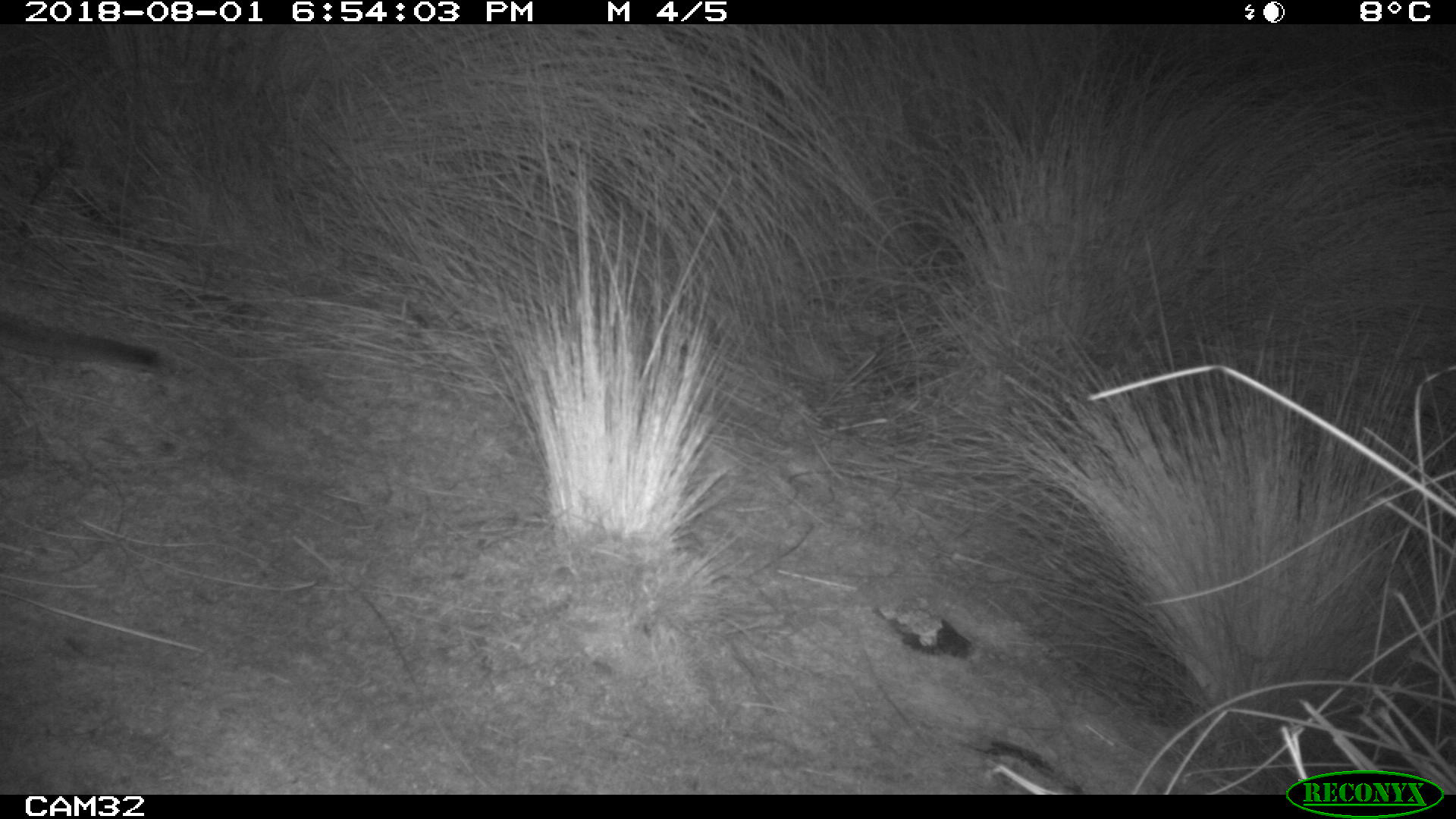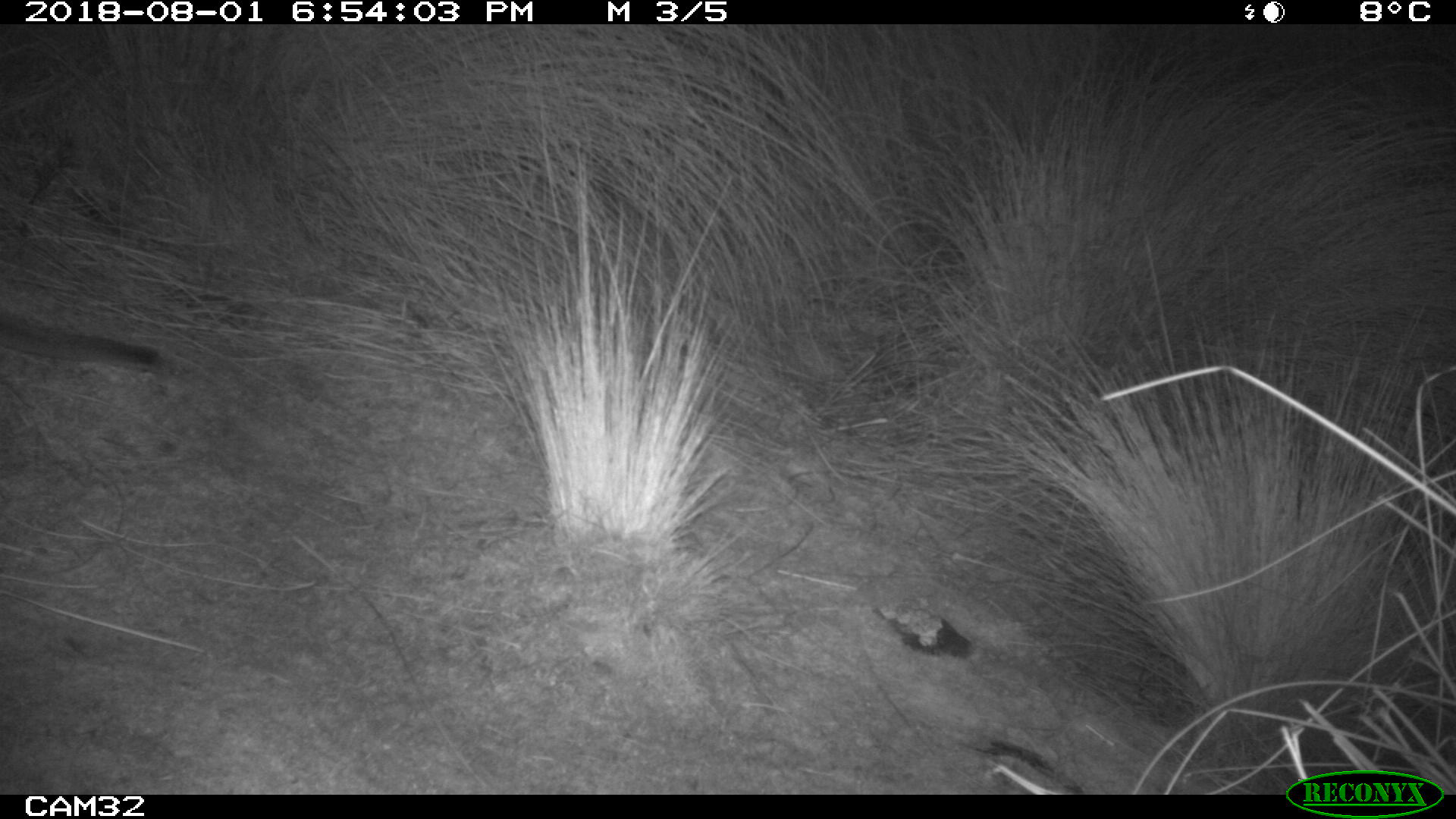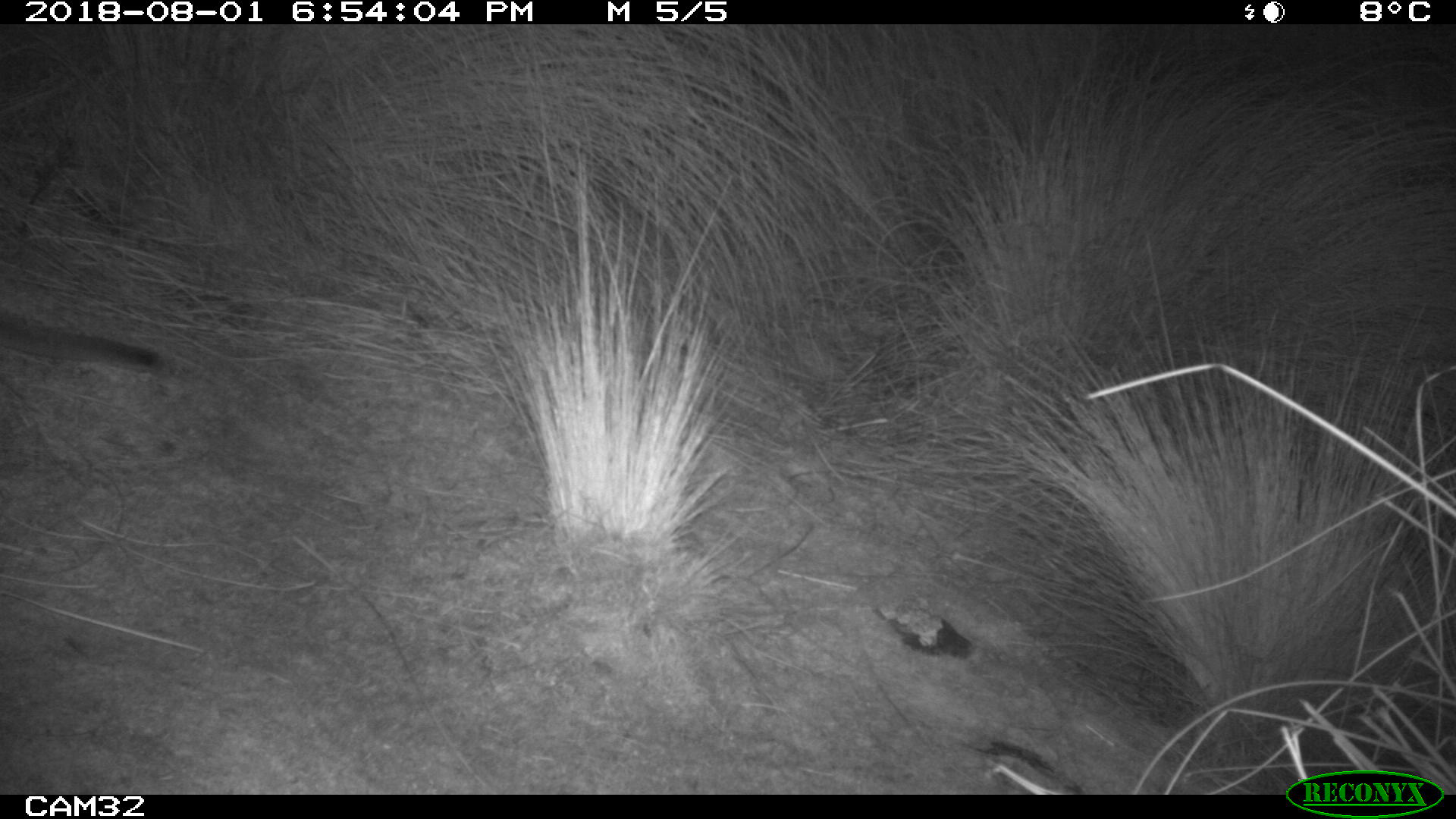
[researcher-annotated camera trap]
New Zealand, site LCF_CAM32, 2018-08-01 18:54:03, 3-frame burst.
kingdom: Animalia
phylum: Chordata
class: Mammalia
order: Diprotodontia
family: Macropodidae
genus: Notamacropus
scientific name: Notamacropus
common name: wallaby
Wallaby (Notamacropus).